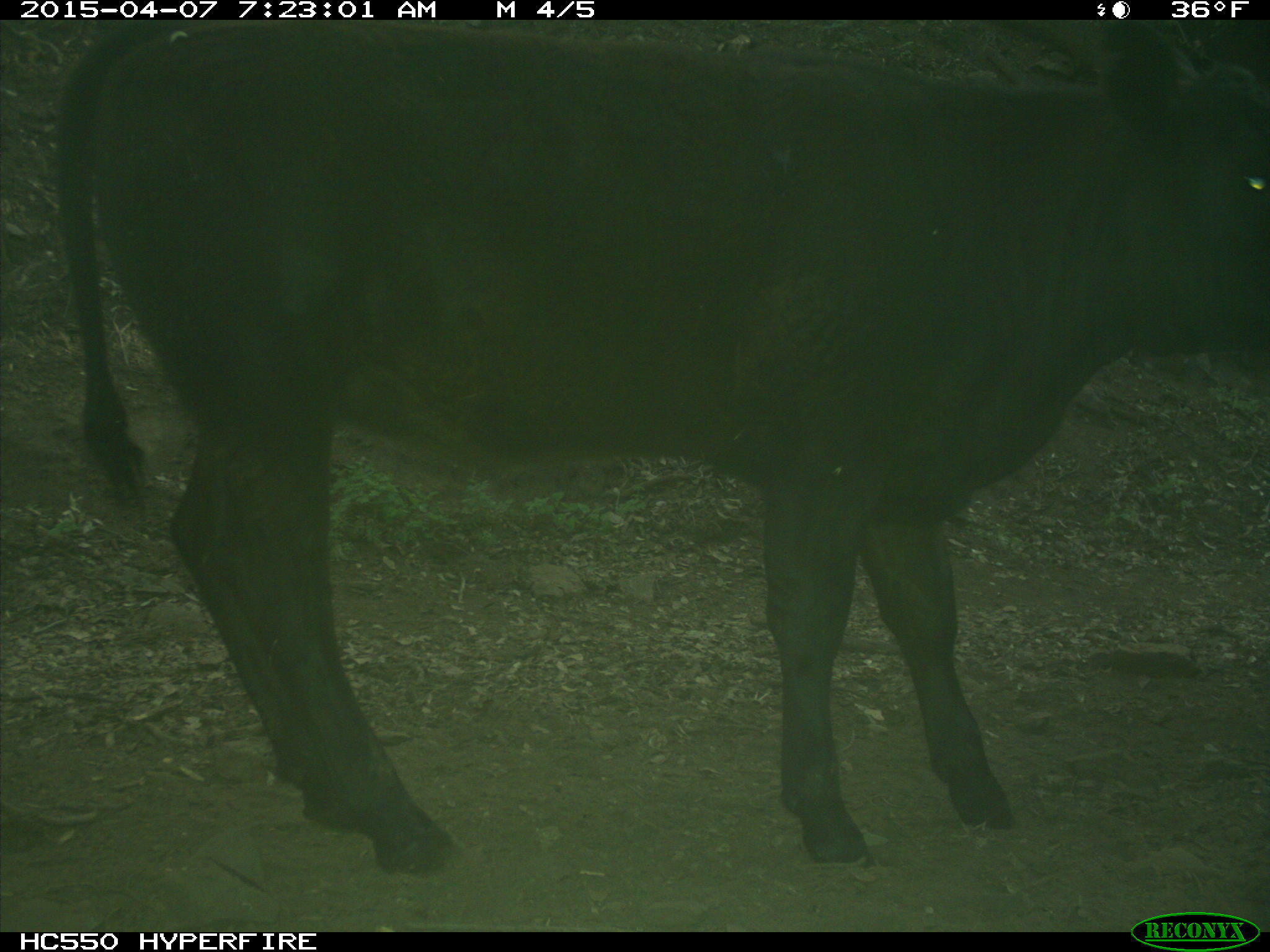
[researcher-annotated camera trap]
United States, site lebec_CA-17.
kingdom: Animalia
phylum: Chordata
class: Mammalia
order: Artiodactyla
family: Bovidae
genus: Bos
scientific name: Bos taurus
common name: domestic cow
Bos taurus (domestic cow).